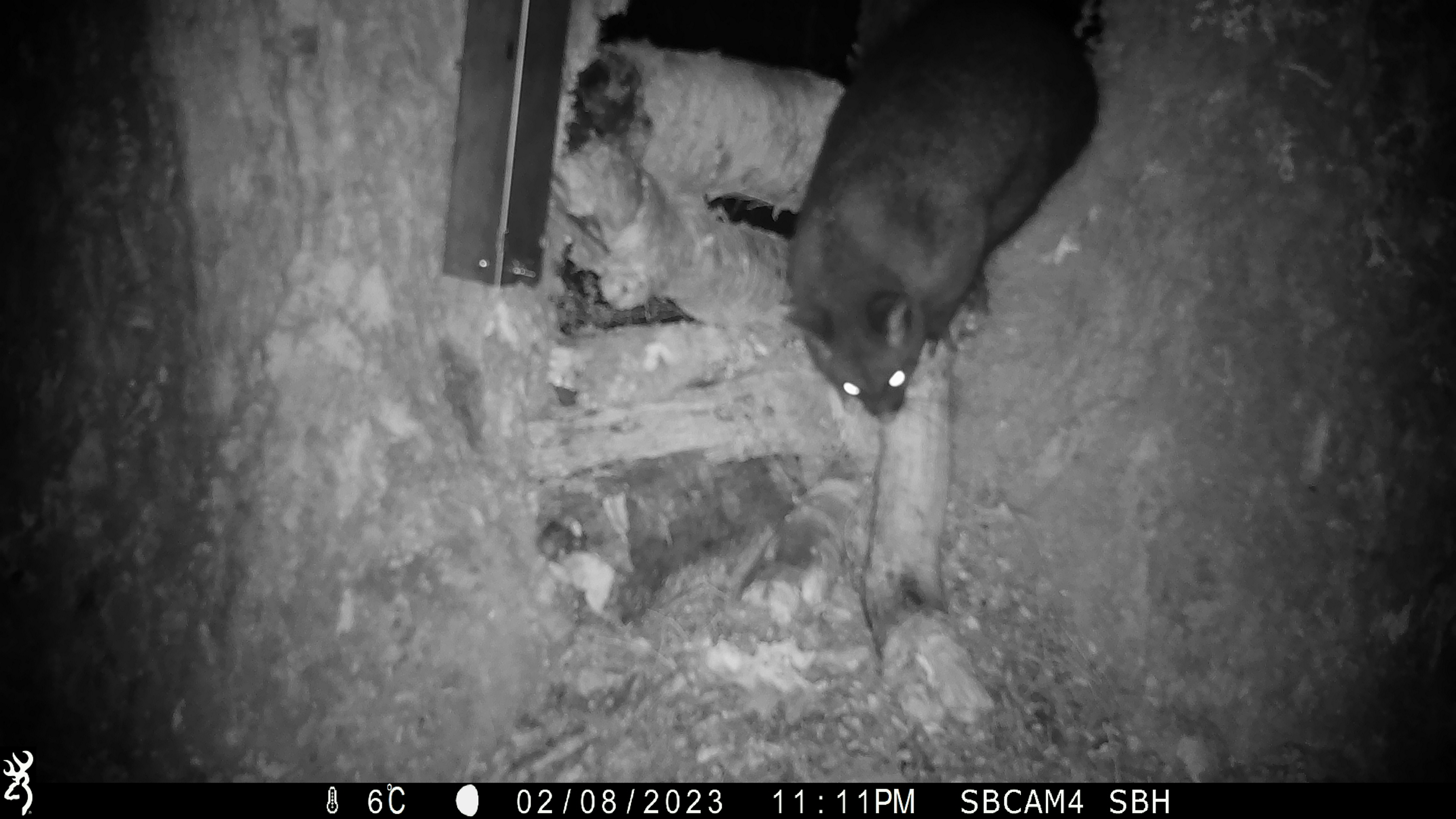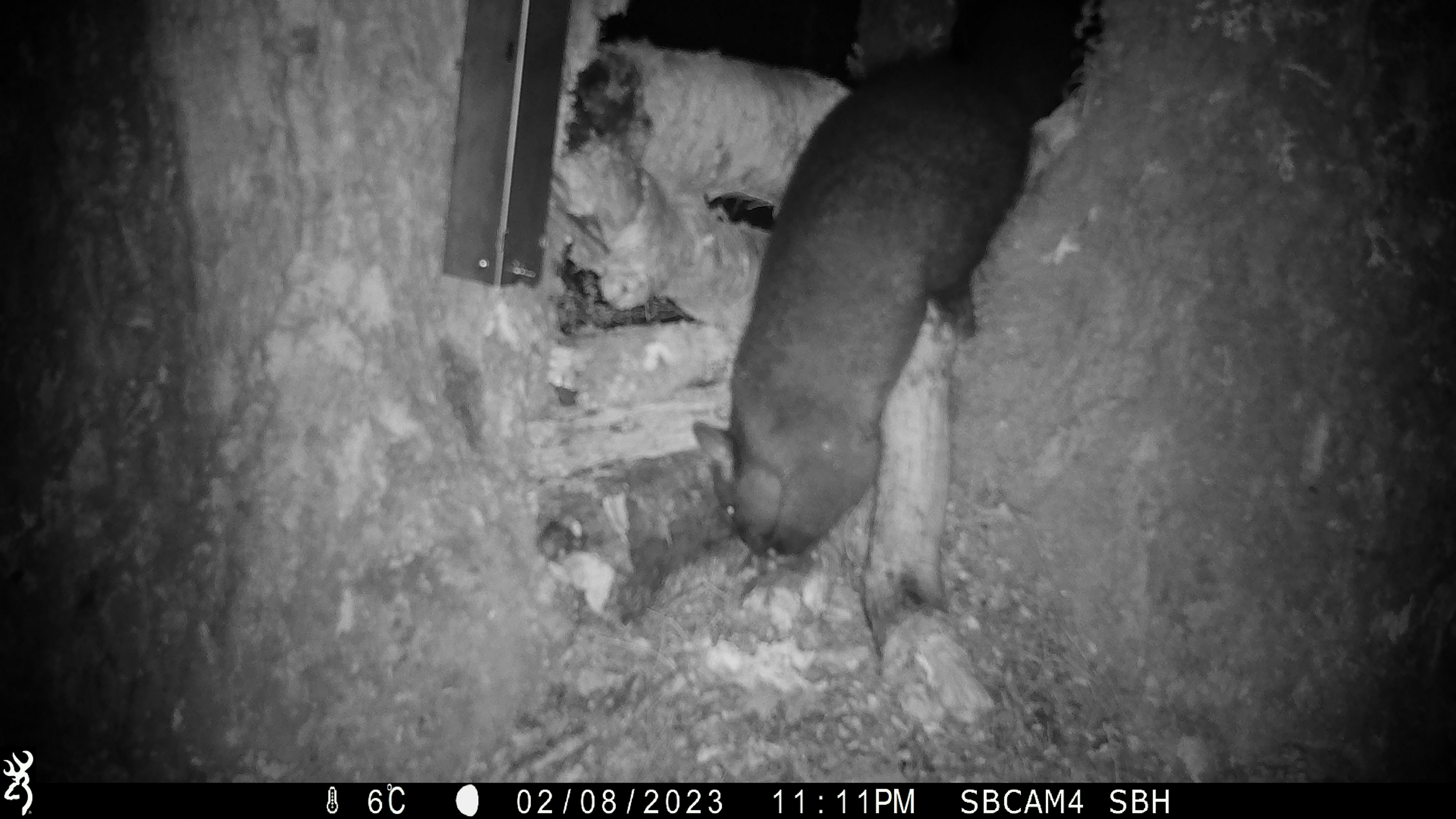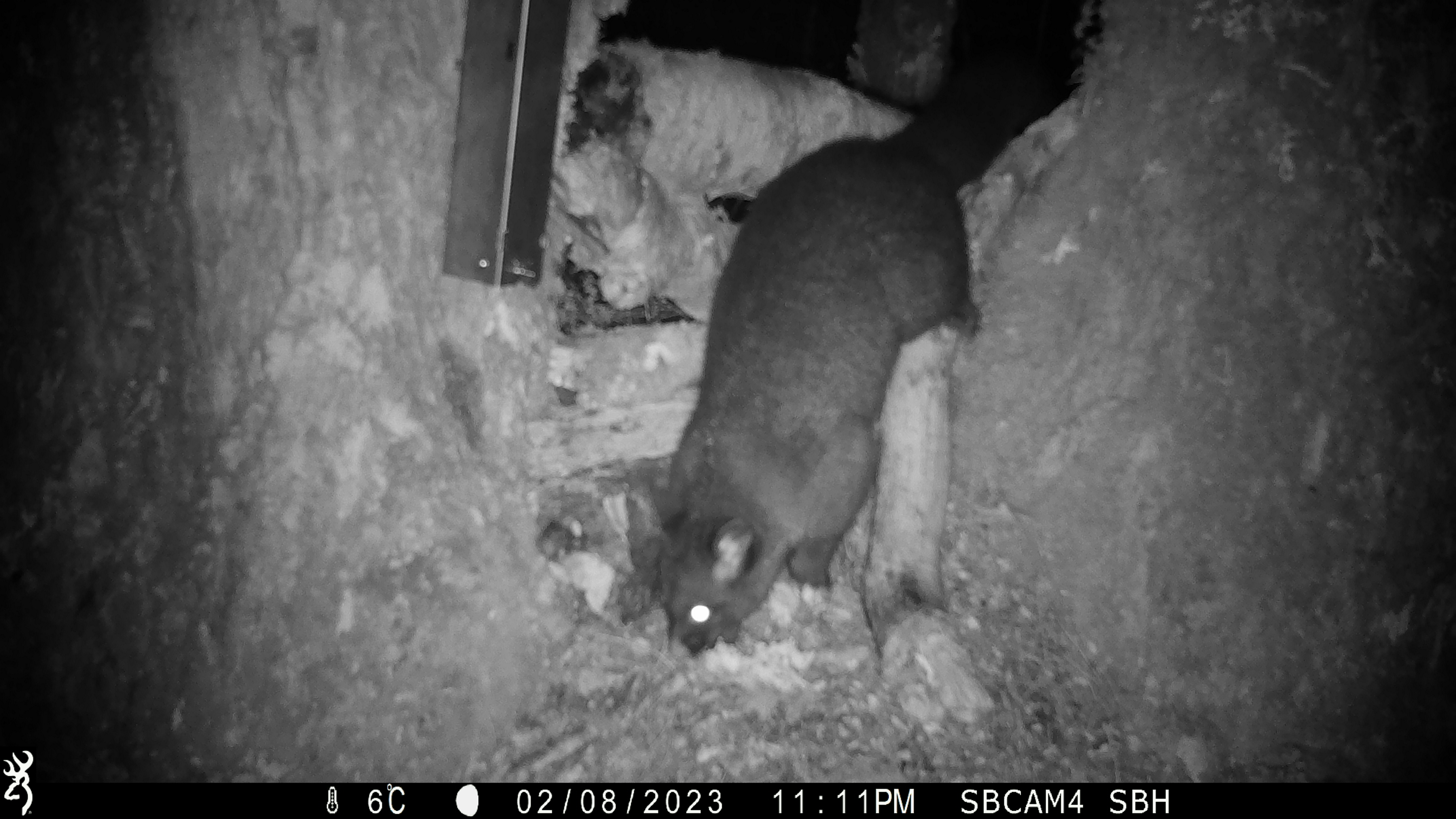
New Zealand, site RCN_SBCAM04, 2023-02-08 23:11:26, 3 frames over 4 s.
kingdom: Animalia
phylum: Chordata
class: Mammalia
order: Diprotodontia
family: Phalangeridae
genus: Trichosurus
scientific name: Trichosurus vulpecula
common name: common brushtail possum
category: possum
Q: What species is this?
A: Possum (common brushtail possum) (Trichosurus vulpecula).